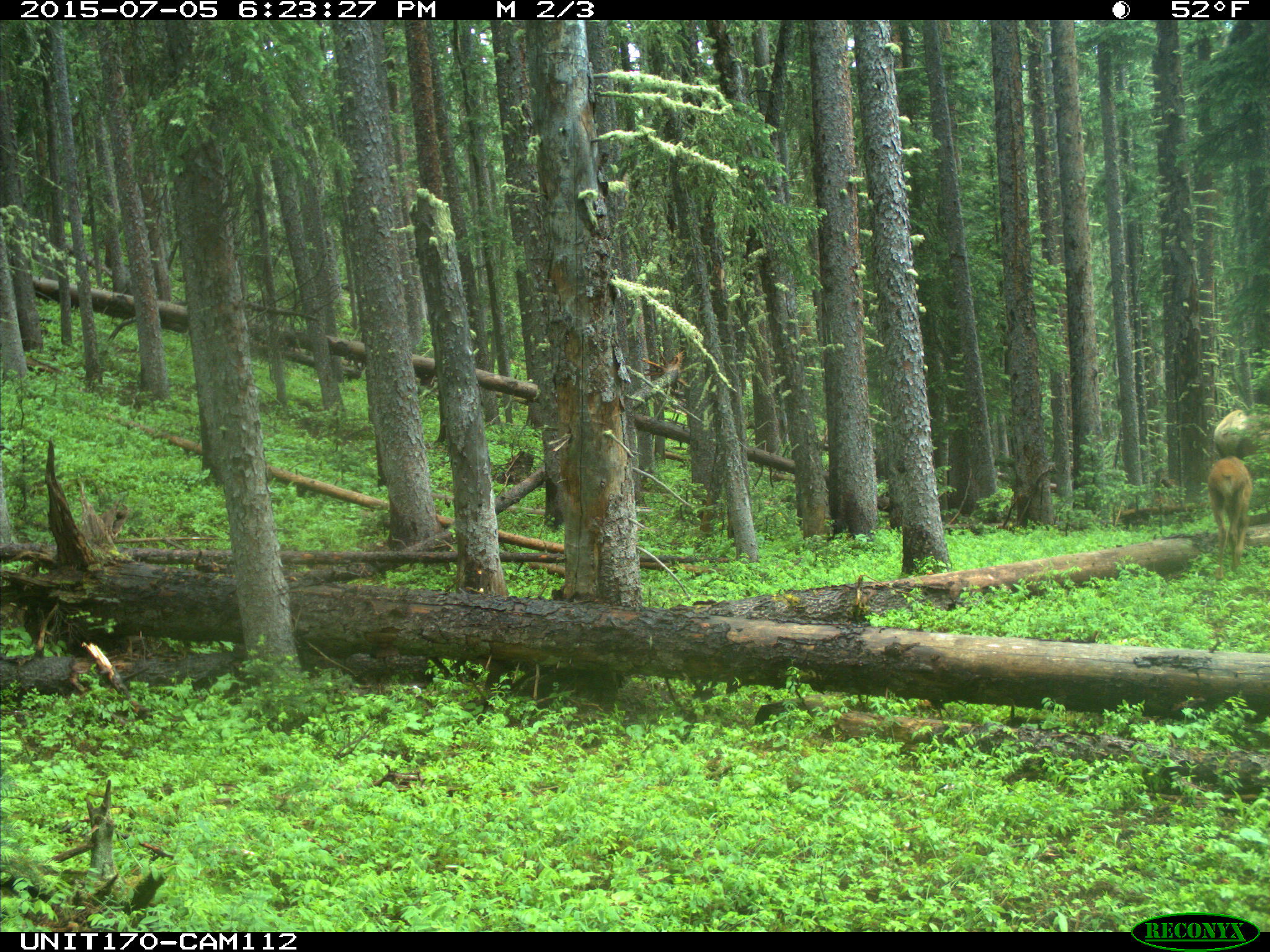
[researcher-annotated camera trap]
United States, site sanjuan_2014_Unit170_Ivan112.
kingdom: Animalia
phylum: Chordata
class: Mammalia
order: Artiodactyla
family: Cervidae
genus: Cervus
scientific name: Cervus elaphus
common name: red deer